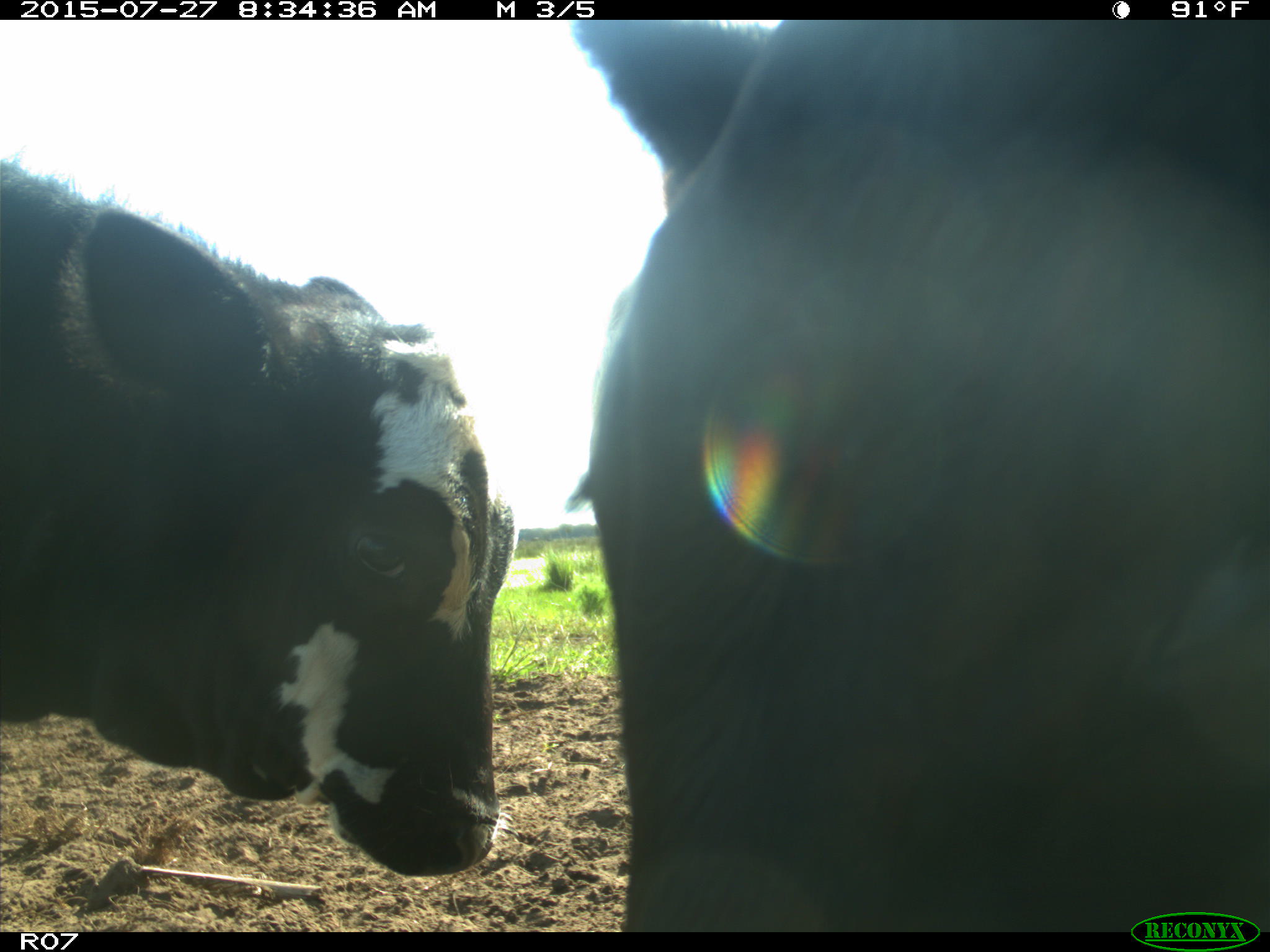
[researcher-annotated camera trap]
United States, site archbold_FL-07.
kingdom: Animalia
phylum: Chordata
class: Mammalia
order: Artiodactyla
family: Bovidae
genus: Bos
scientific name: Bos taurus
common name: domestic cow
Bos taurus (domestic cow).